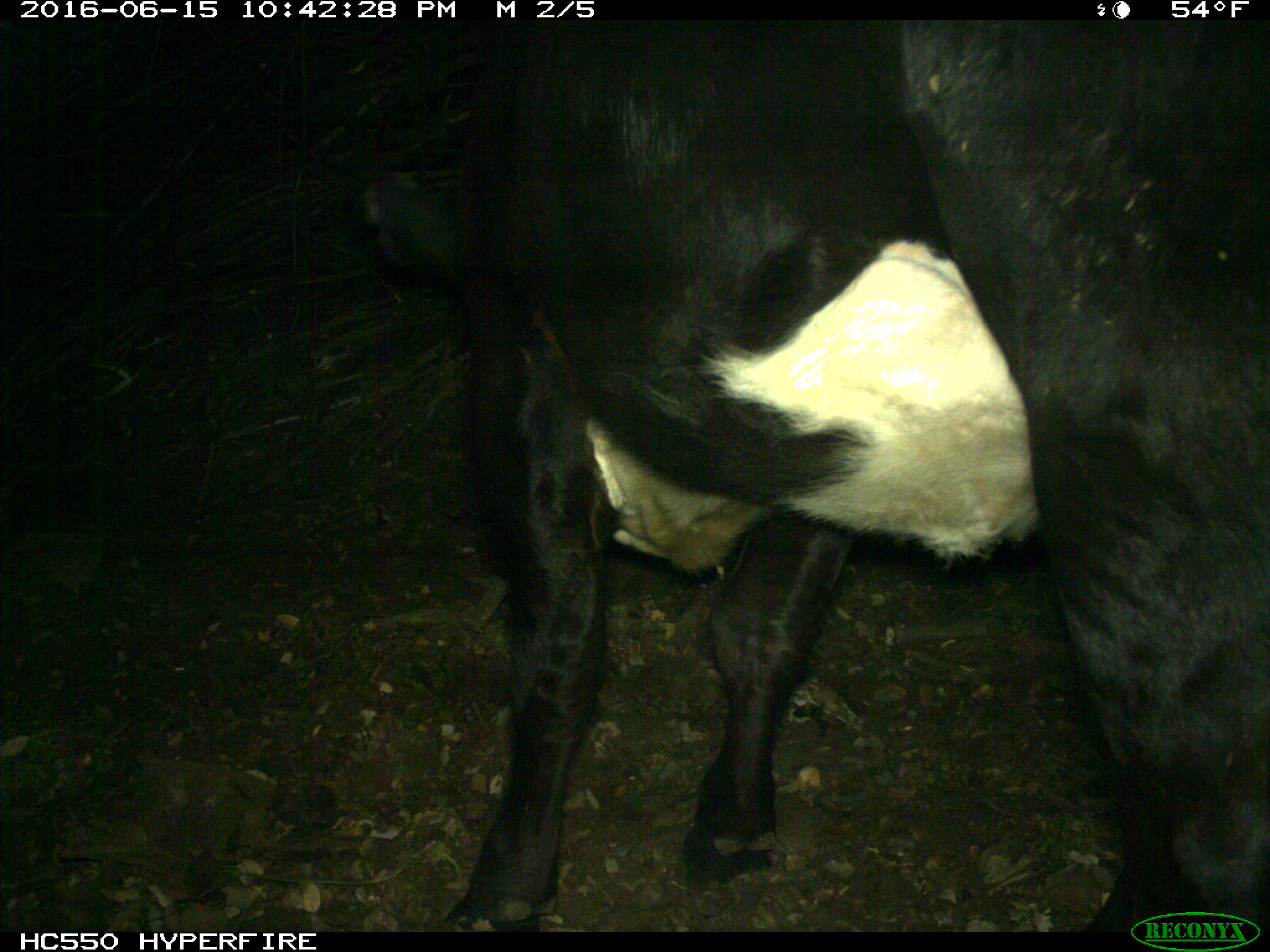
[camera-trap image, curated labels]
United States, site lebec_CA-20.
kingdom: Animalia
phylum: Chordata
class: Mammalia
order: Artiodactyla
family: Bovidae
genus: Bos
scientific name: Bos taurus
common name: domestic cow